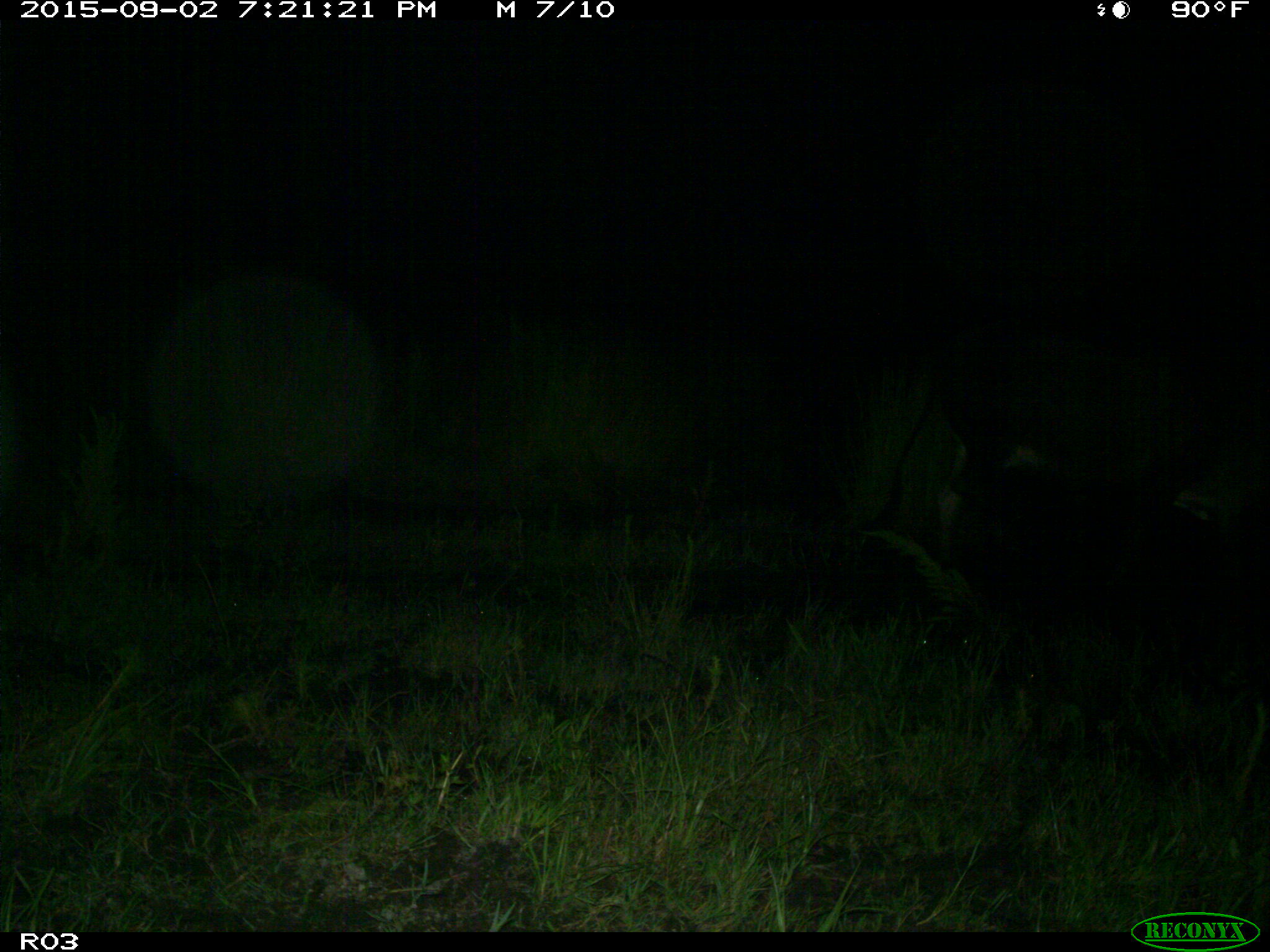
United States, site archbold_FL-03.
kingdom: Animalia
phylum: Chordata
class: Mammalia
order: Artiodactyla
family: Bovidae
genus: Bos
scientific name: Bos taurus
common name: domestic cow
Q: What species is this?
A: Bos taurus (domestic cow).